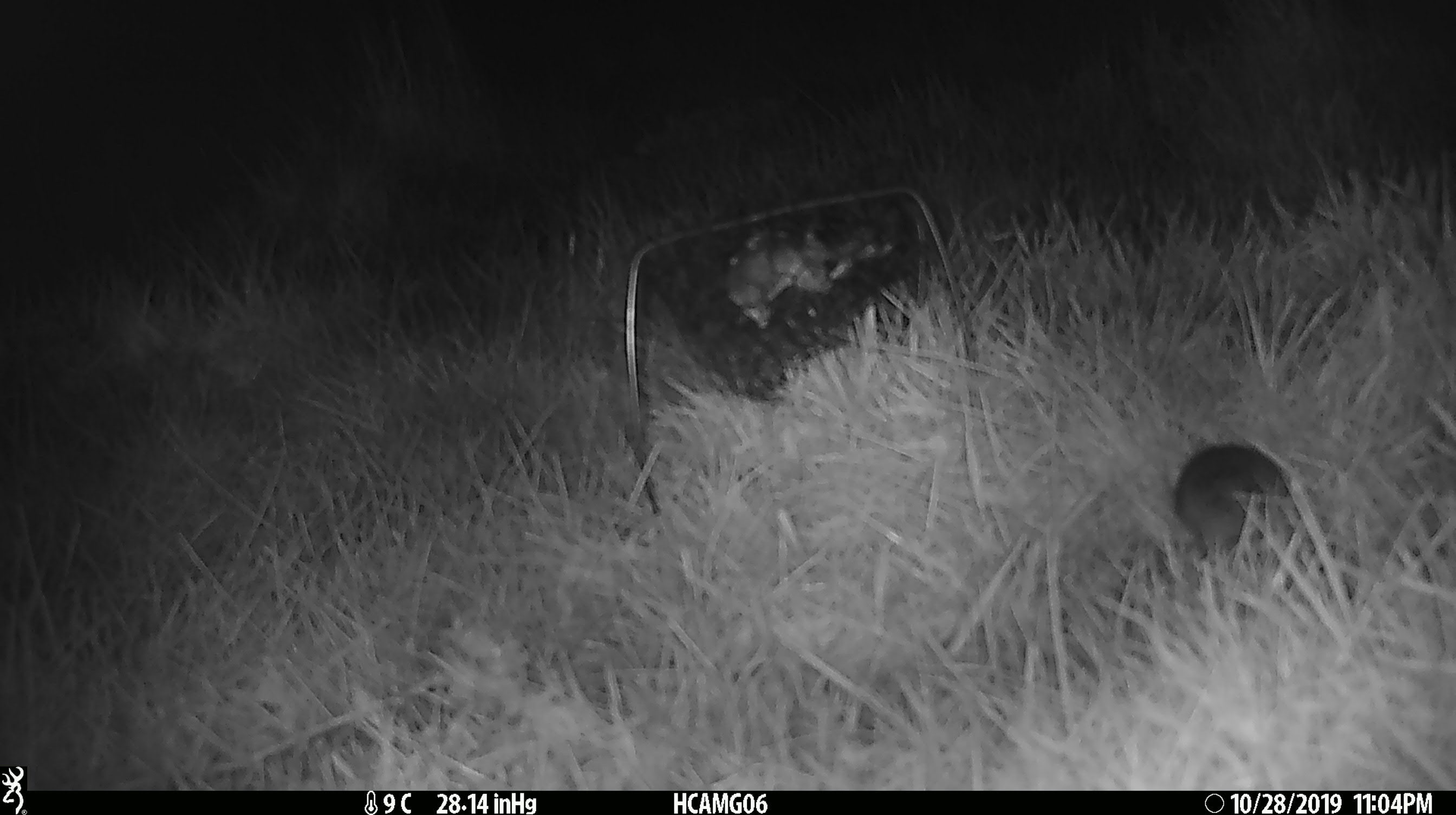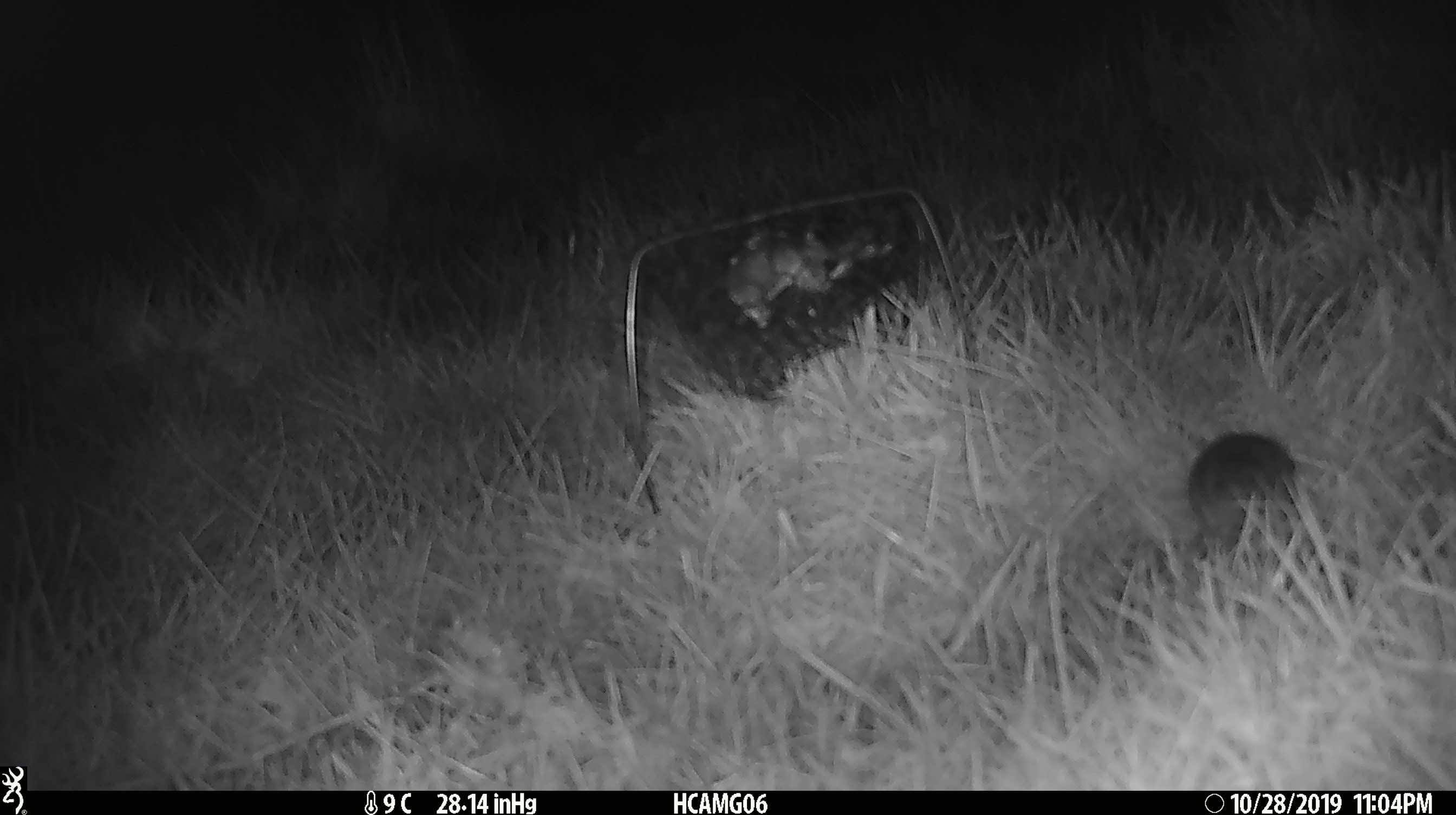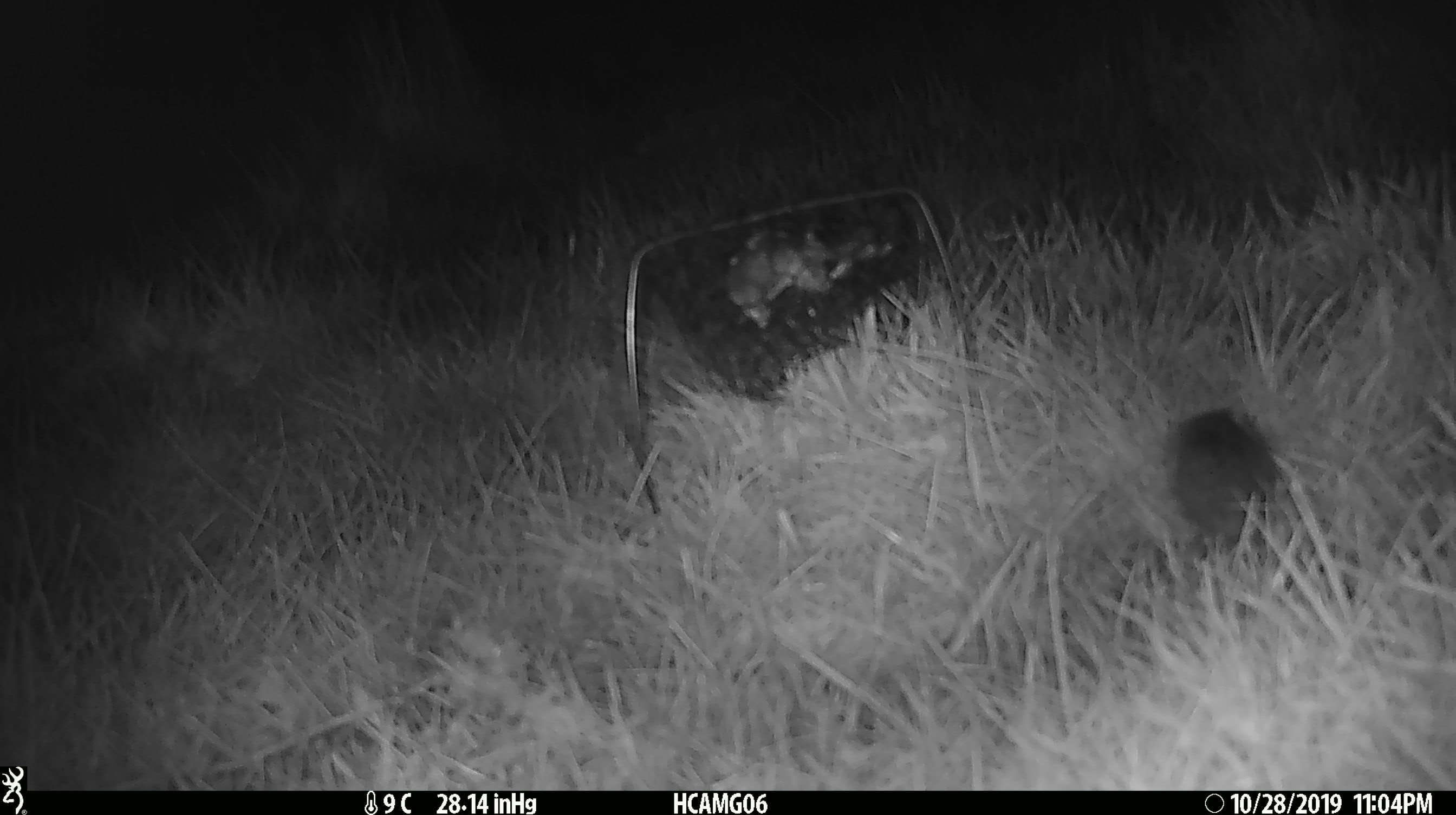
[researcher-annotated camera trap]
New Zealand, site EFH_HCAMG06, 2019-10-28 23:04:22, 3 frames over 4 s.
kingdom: Animalia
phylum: Chordata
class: Mammalia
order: Rodentia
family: Muridae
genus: Mus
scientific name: Mus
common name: mouse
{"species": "mouse (Mus)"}